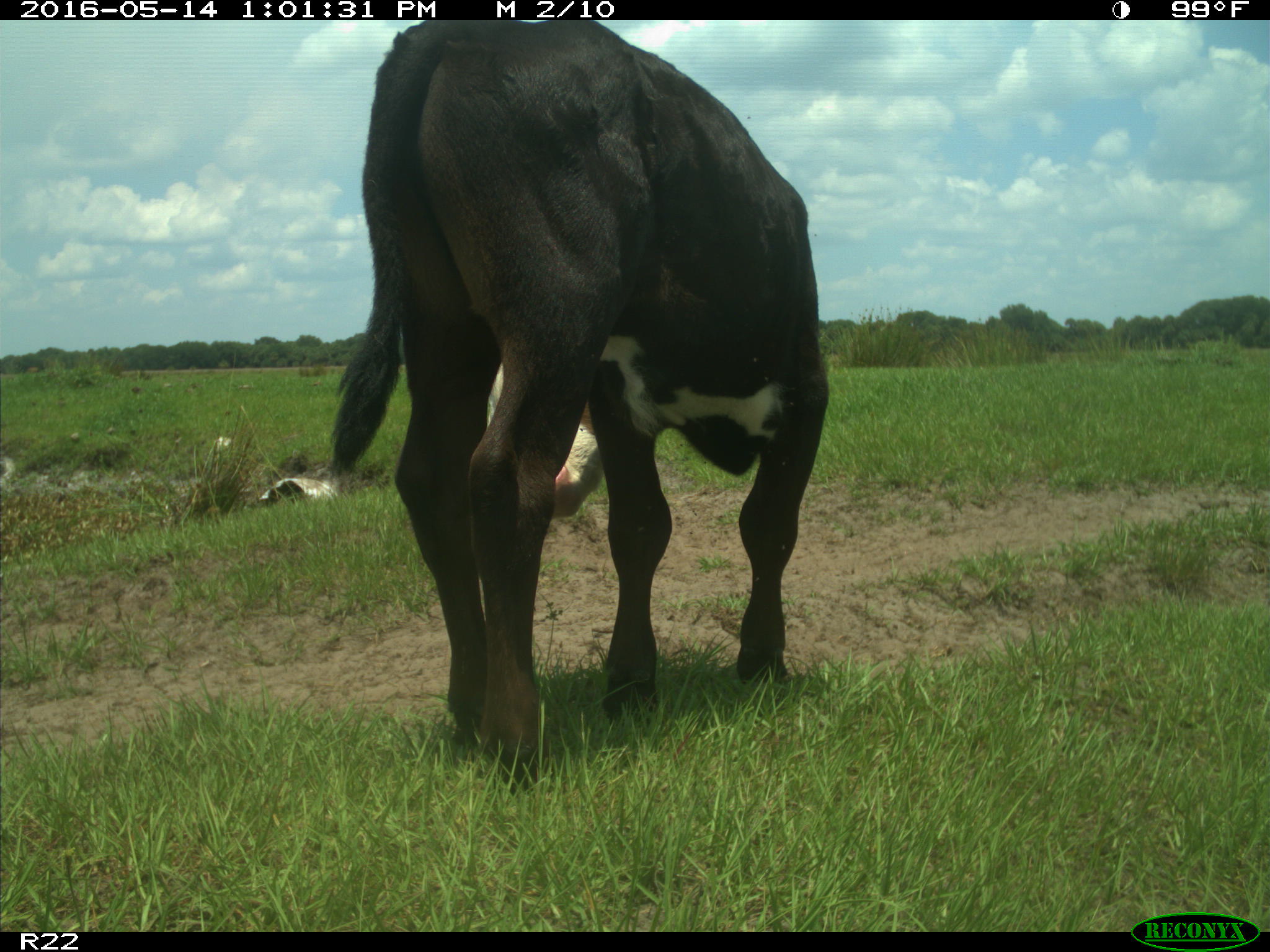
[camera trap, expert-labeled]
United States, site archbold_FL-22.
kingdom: Animalia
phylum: Chordata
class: Mammalia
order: Artiodactyla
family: Bovidae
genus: Bos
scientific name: Bos taurus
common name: domestic cow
Bos taurus (domestic cow).